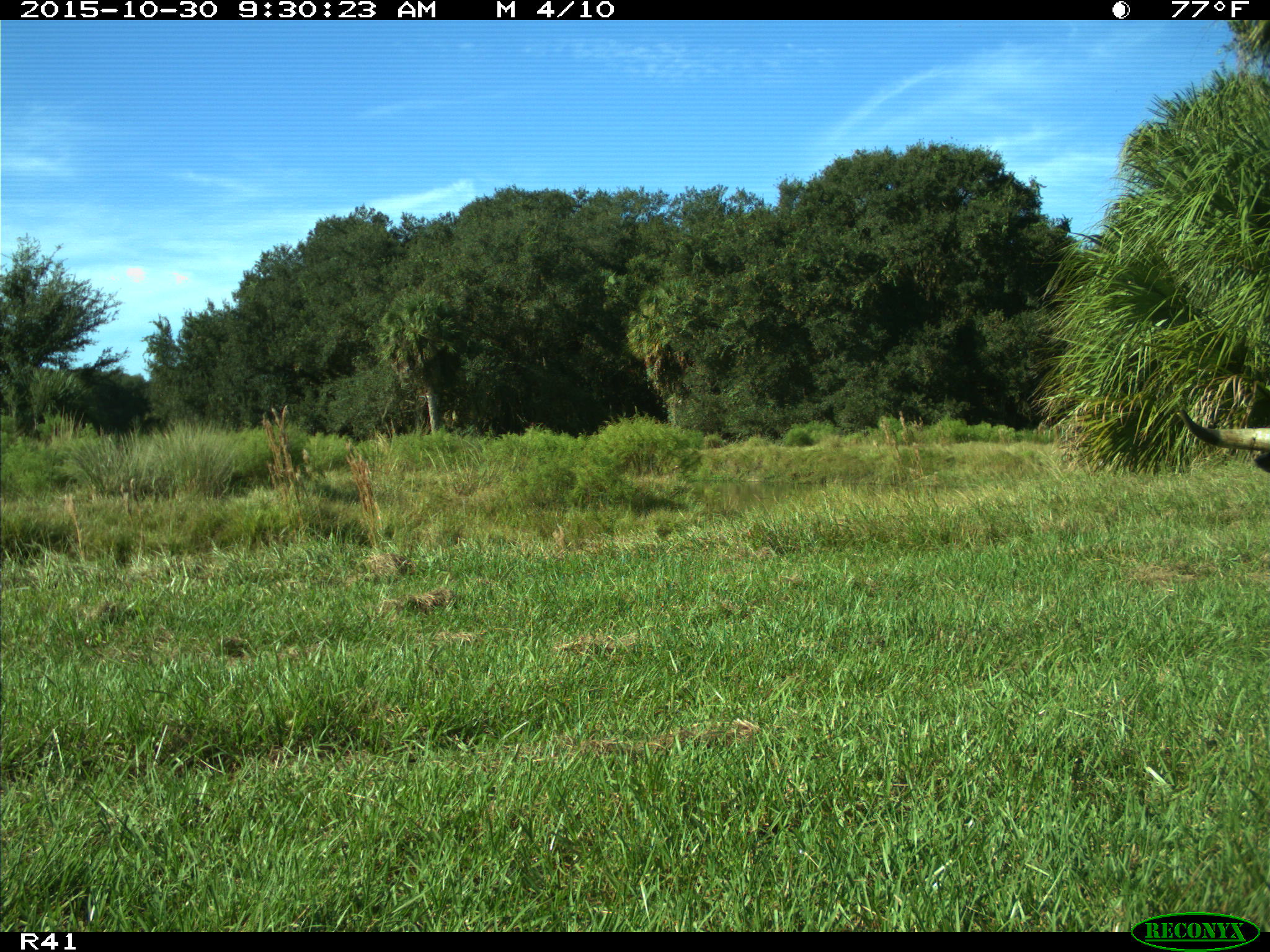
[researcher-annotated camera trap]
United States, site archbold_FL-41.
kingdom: Animalia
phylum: Chordata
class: Mammalia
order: Artiodactyla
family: Bovidae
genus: Bos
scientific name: Bos taurus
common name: domestic cow